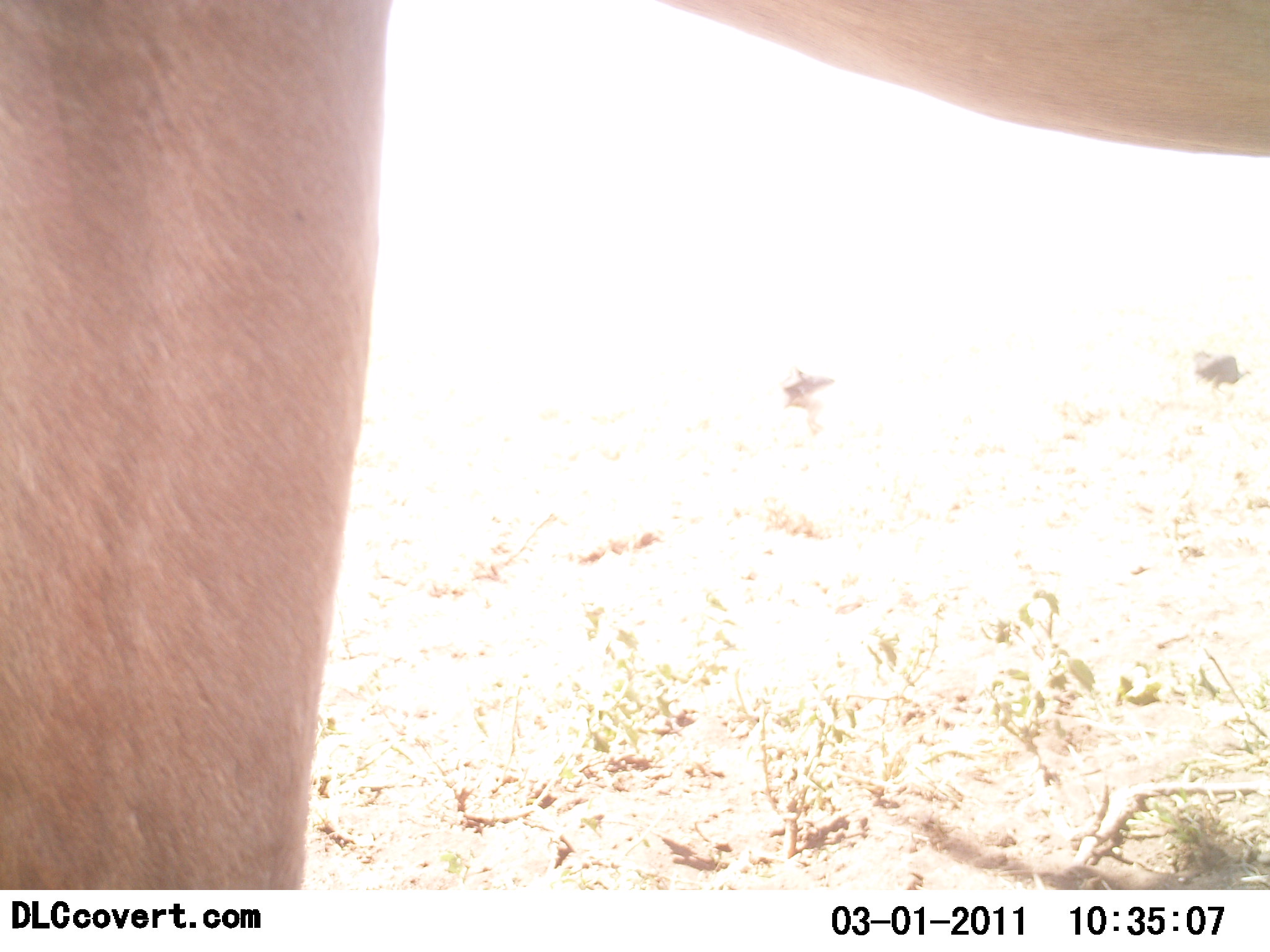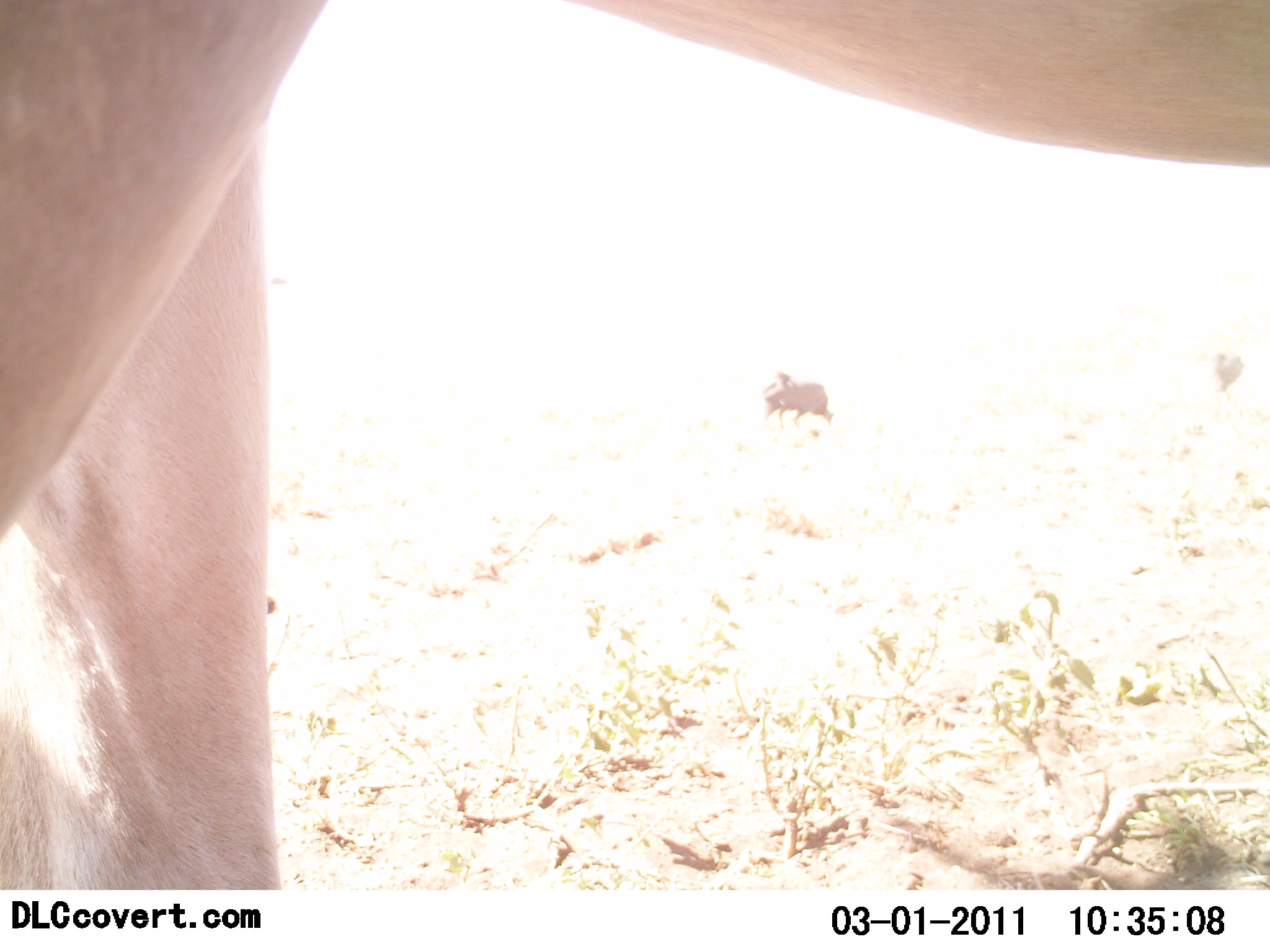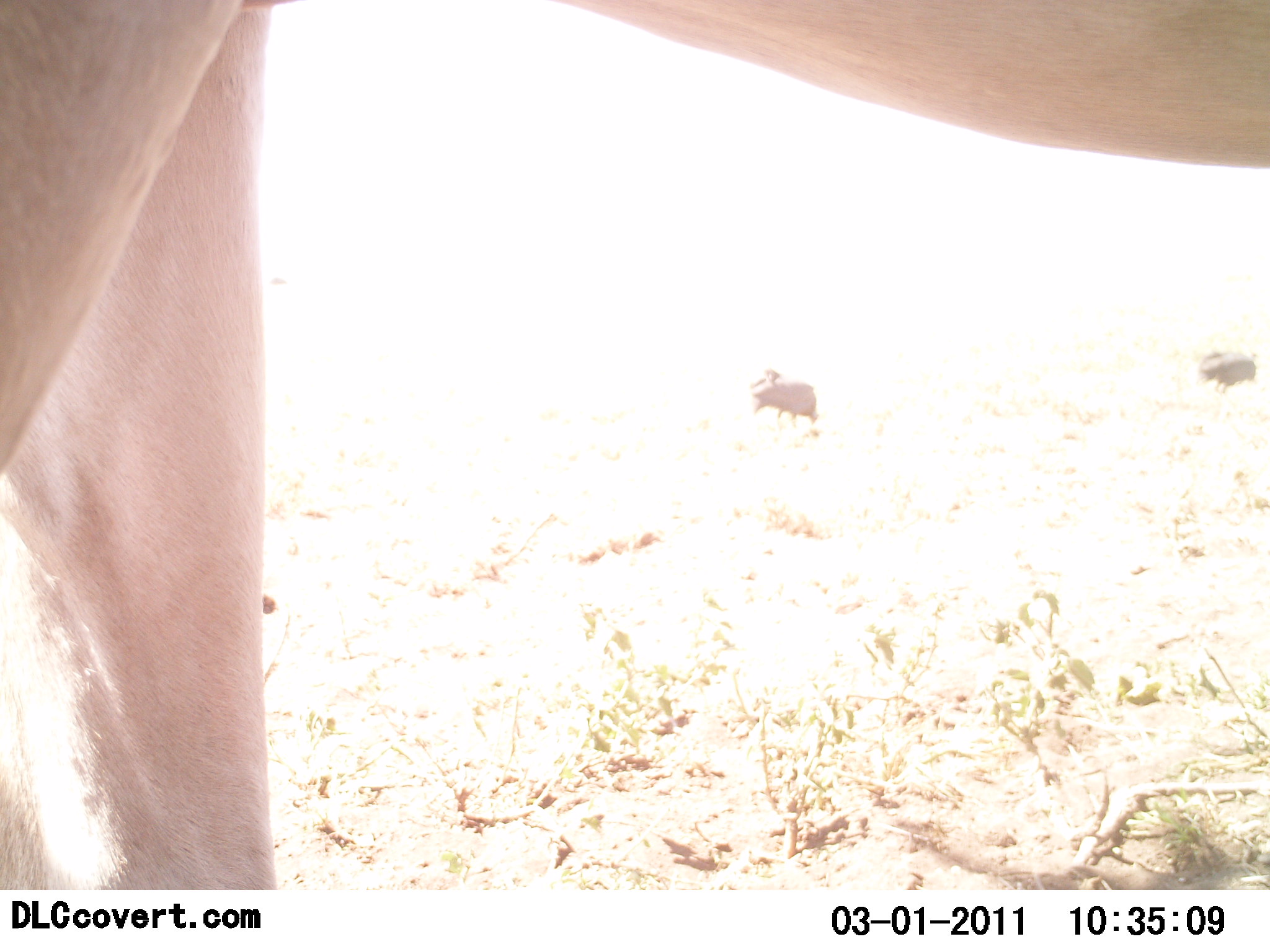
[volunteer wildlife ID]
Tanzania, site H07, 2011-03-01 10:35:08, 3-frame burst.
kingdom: Animalia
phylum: Chordata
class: Mammalia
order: Artiodactyla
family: Bovidae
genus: Alcelaphus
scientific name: Alcelaphus buselaphus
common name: hartebeest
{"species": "hartebeest (Alcelaphus buselaphus)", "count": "1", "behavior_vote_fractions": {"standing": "100%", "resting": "0%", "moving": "0%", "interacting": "0%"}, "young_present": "0%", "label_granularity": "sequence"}